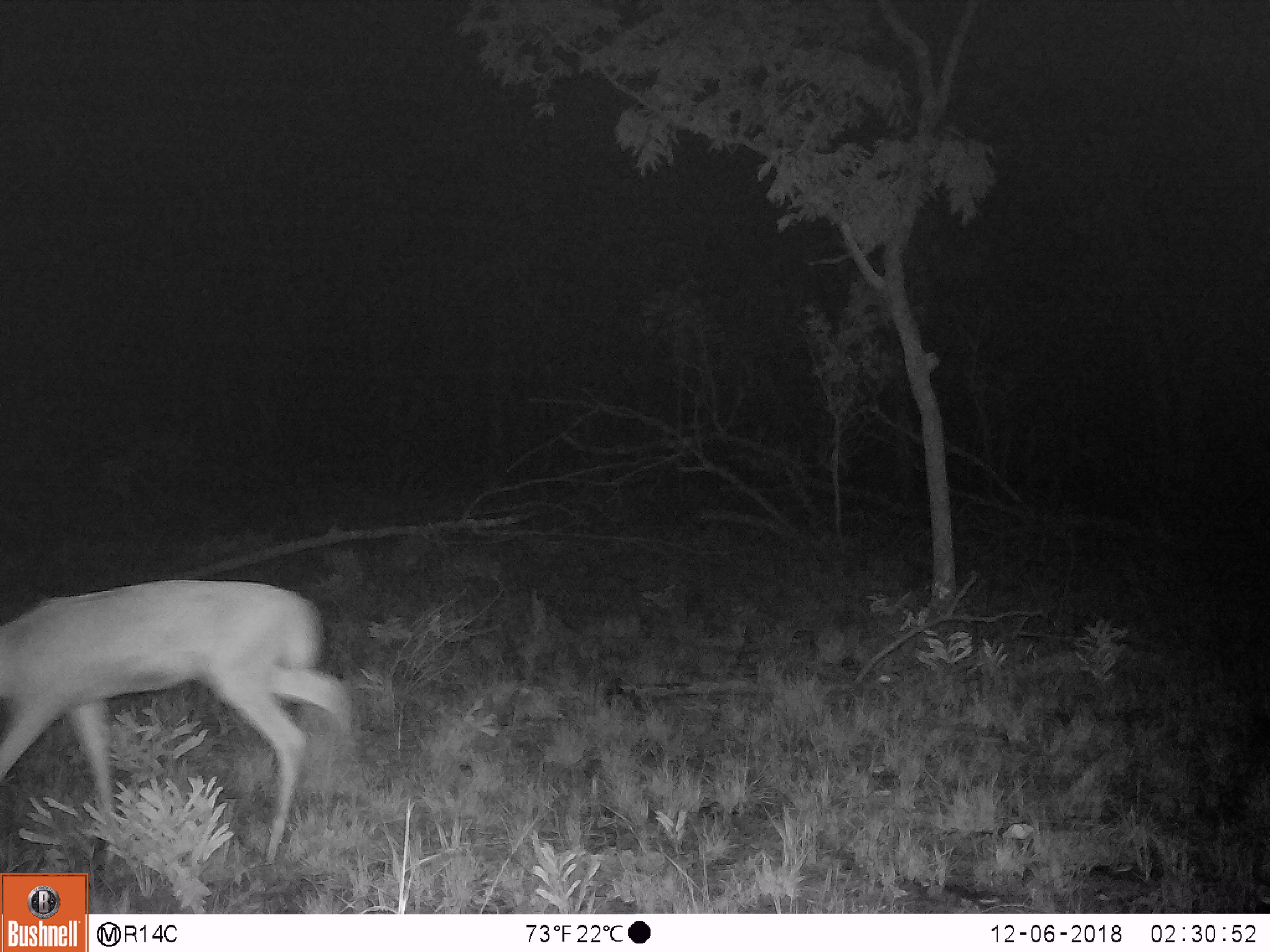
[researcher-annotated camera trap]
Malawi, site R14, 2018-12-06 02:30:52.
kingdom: Animalia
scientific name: Animalia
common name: other animal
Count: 1.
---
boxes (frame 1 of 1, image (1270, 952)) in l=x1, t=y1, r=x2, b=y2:
other animal: l=0, t=570, r=371, b=866